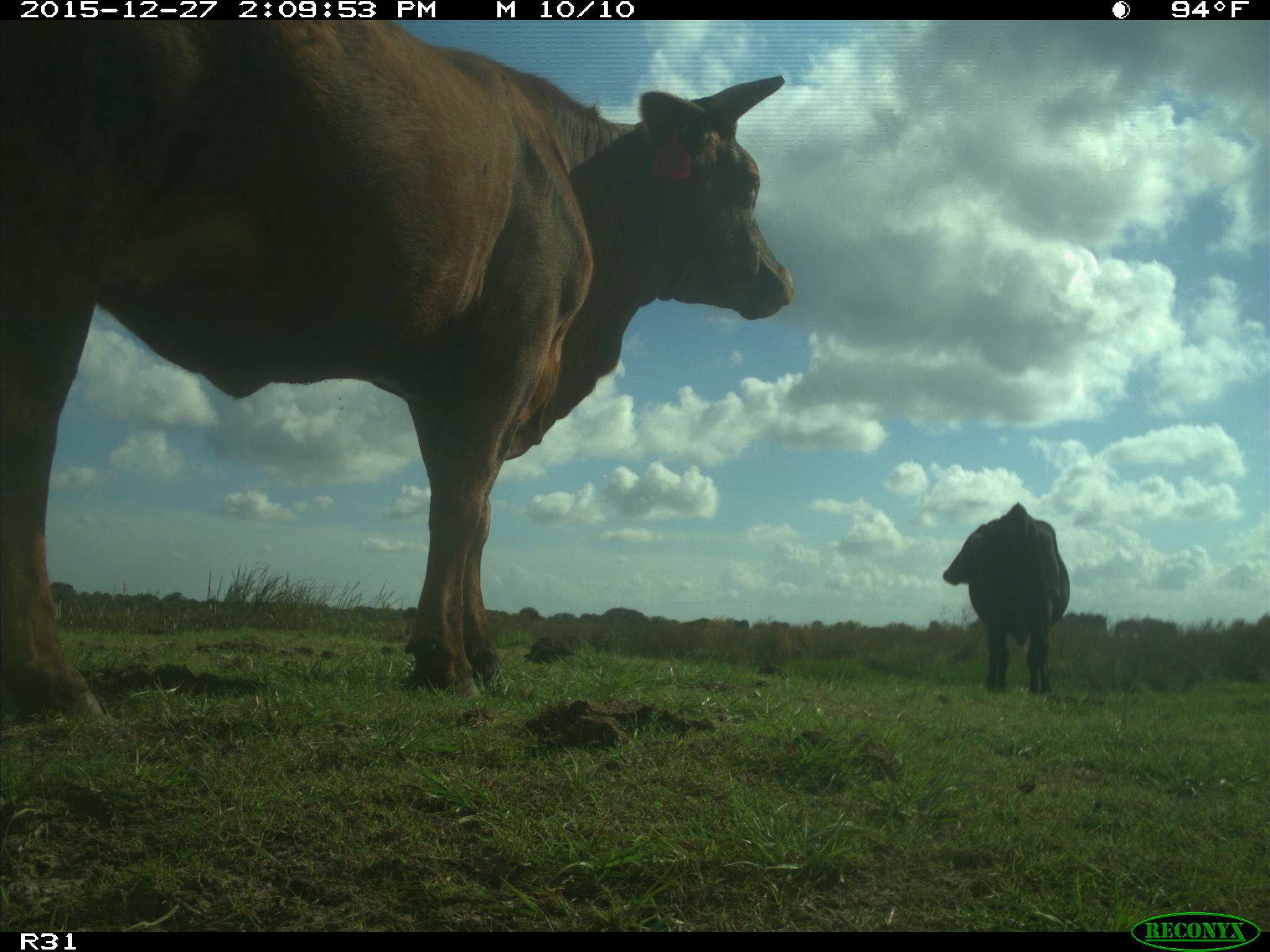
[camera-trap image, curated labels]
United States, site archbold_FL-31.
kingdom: Animalia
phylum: Chordata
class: Mammalia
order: Artiodactyla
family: Bovidae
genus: Bos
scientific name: Bos taurus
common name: domestic cow